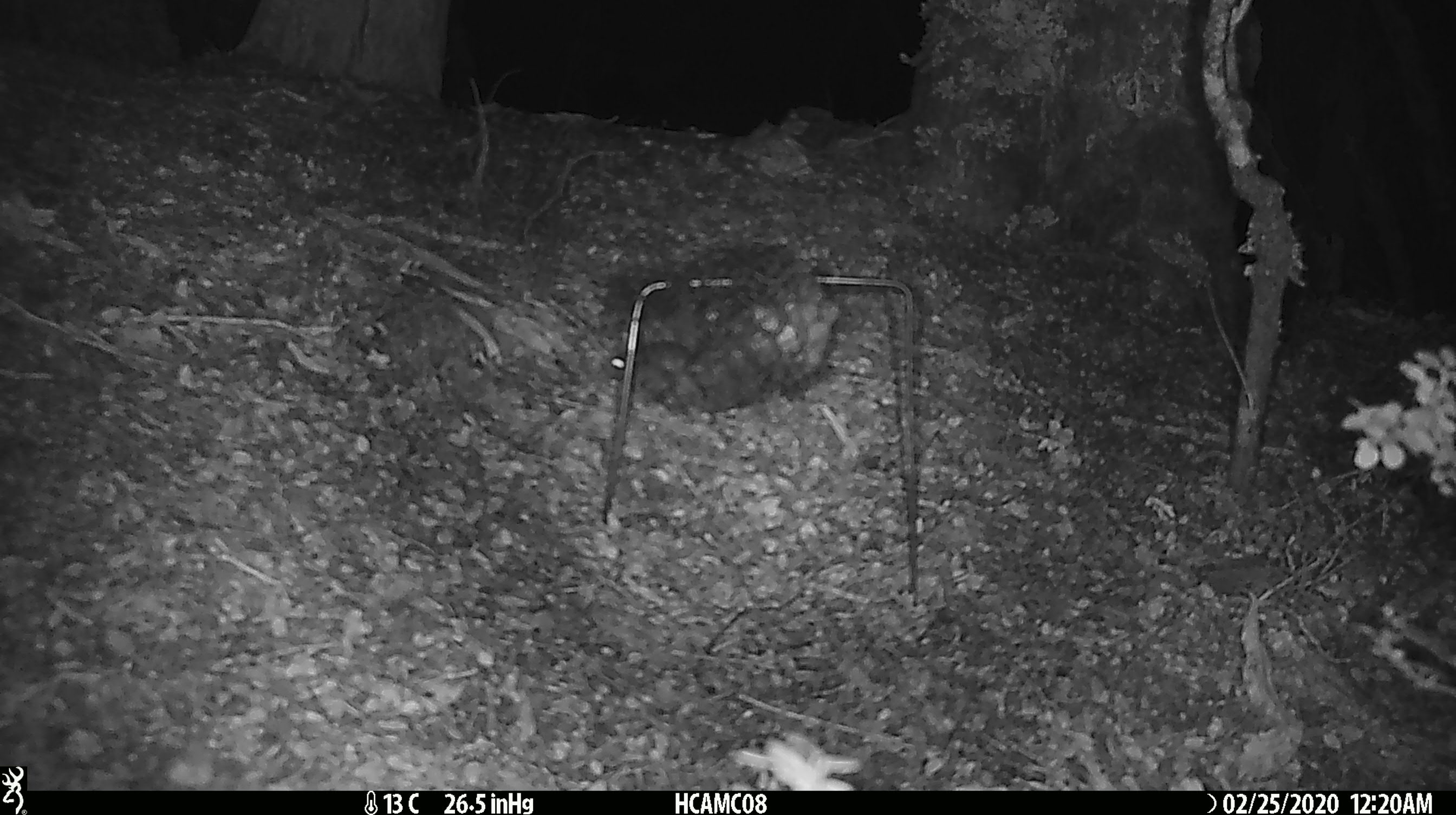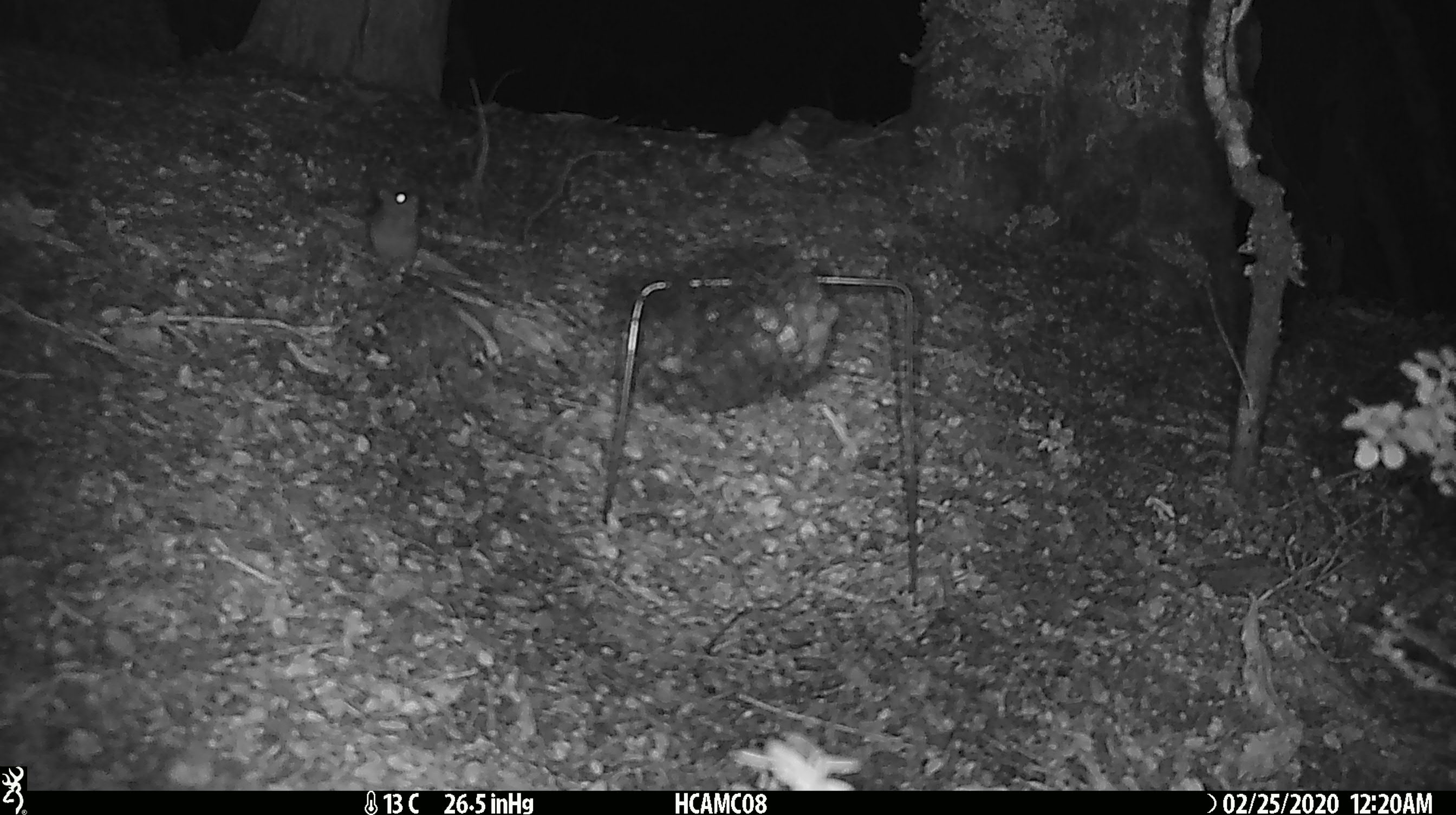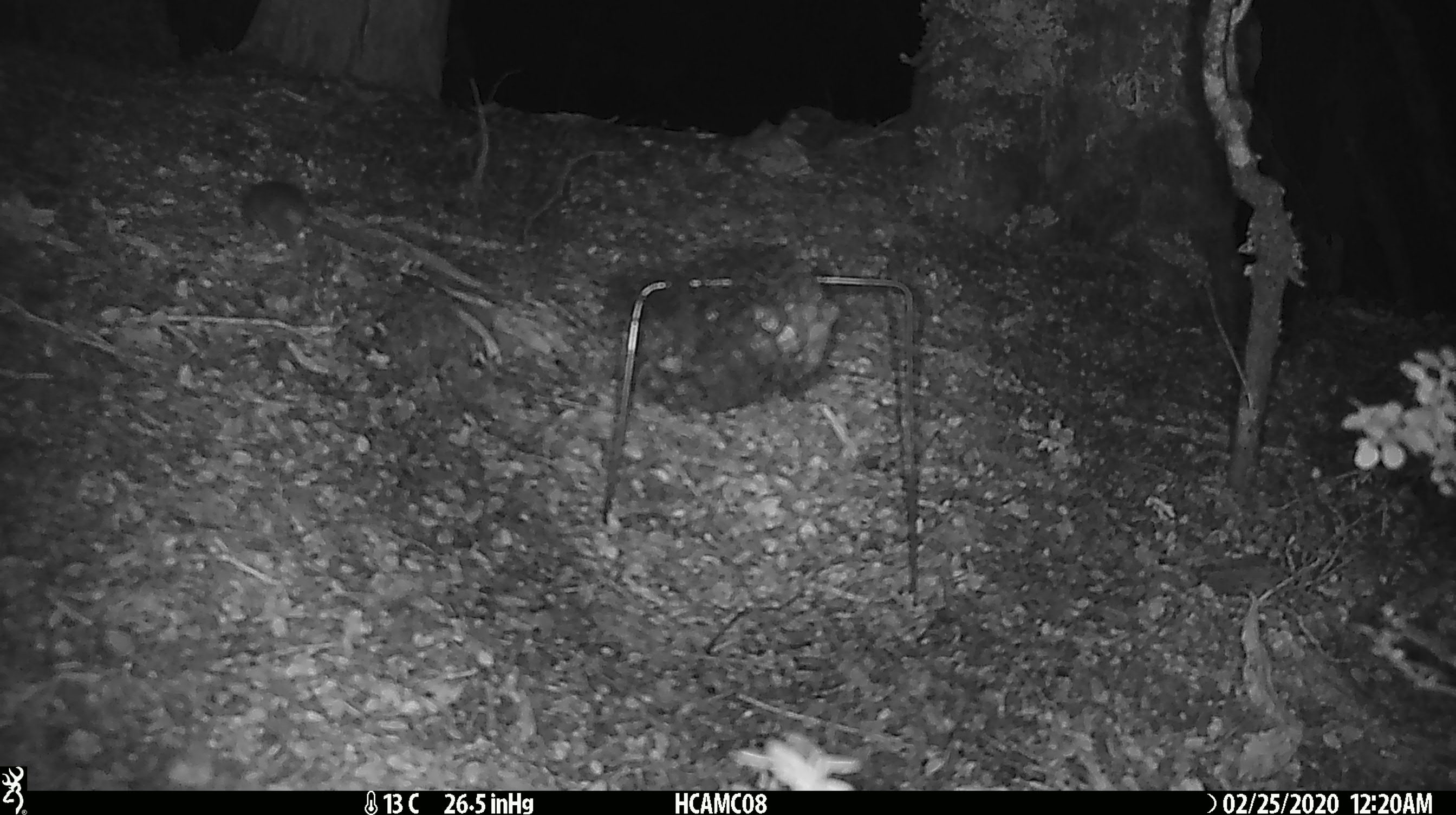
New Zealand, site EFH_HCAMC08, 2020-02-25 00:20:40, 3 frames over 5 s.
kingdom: Animalia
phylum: Chordata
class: Mammalia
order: Rodentia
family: Muridae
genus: Mus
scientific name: Mus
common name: mouse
Mouse (Mus).